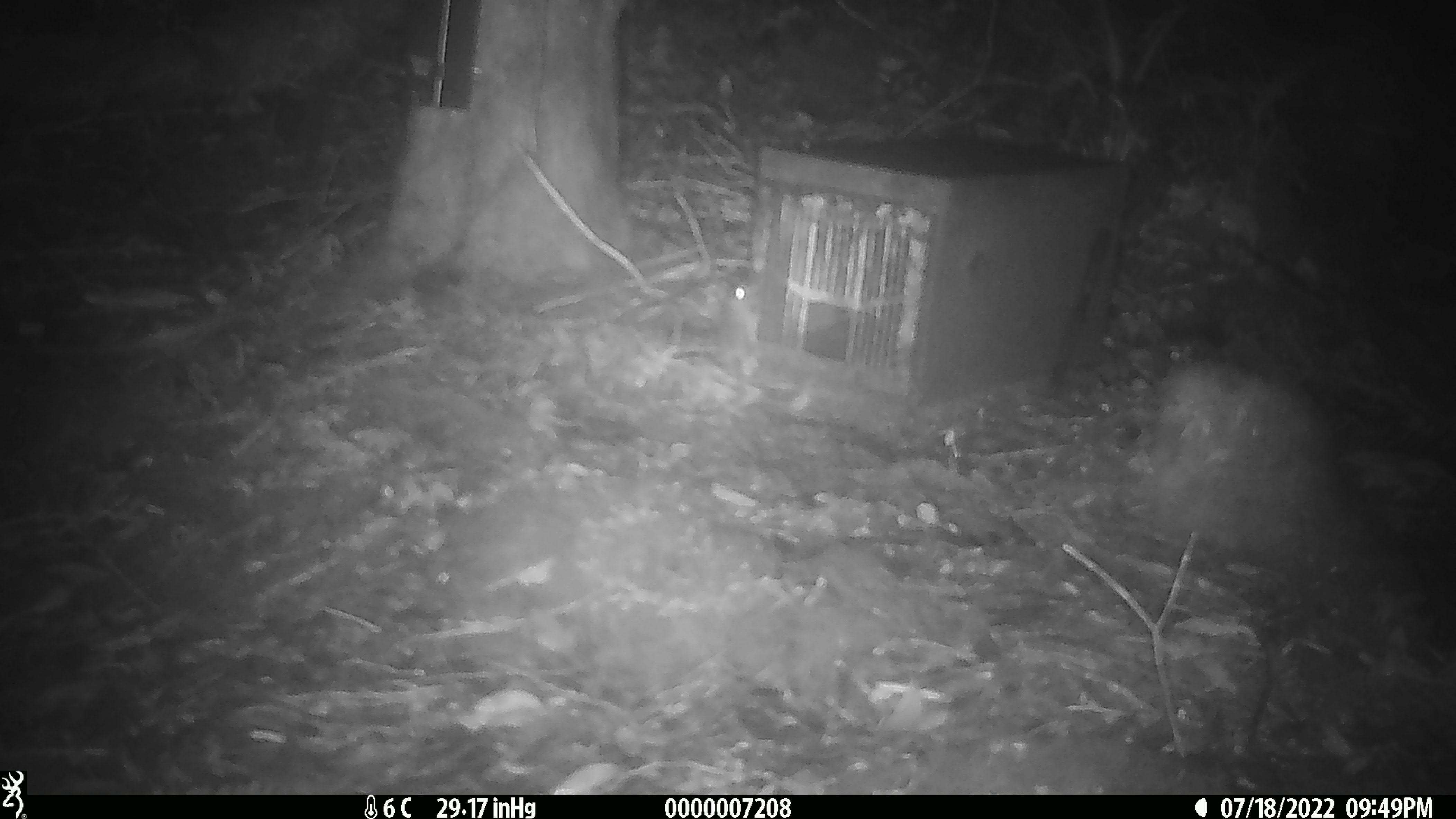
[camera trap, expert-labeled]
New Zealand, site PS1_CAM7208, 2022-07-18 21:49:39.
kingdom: Animalia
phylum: Chordata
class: Mammalia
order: Rodentia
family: Muridae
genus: Mus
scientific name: Mus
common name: mouse